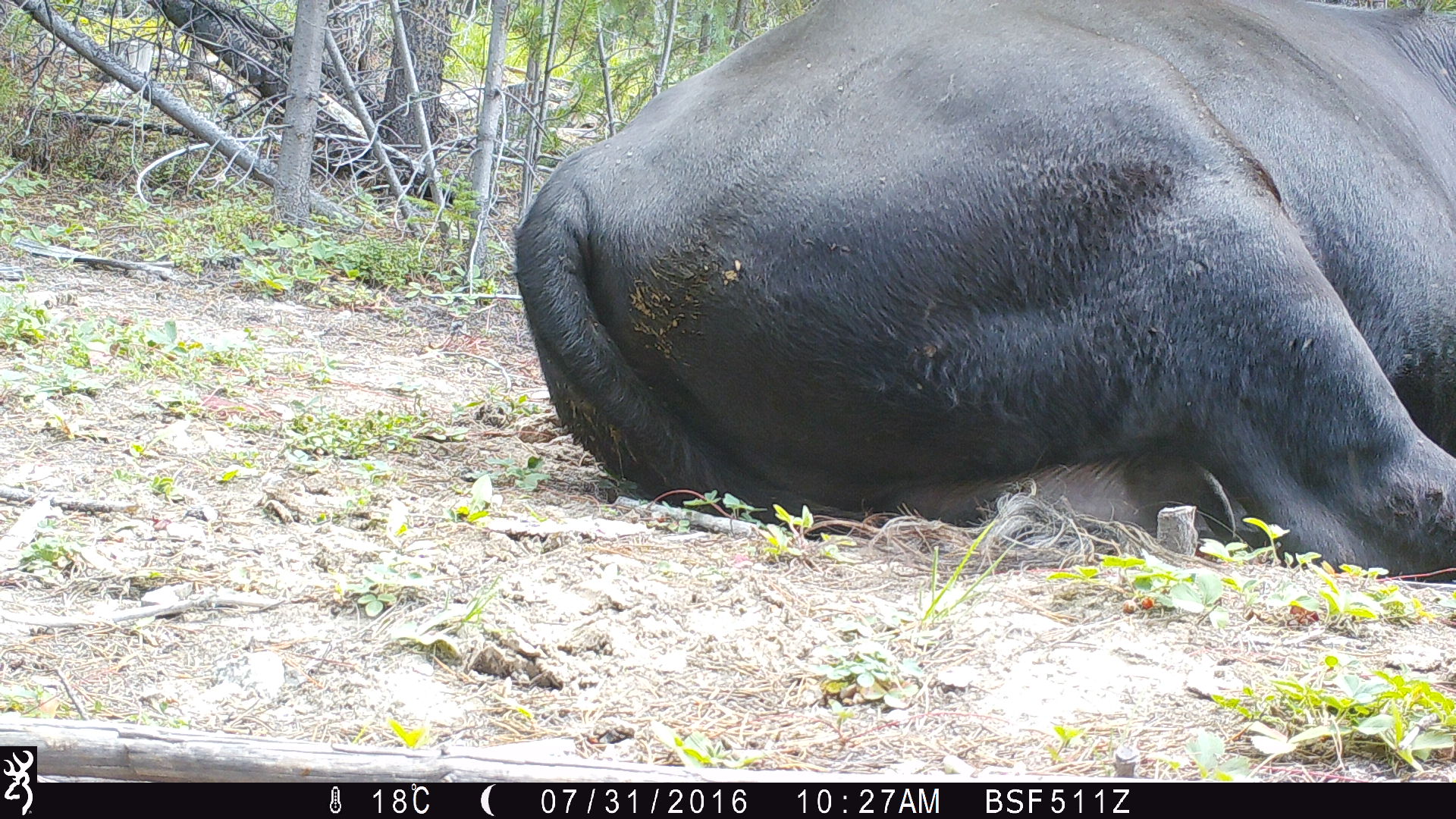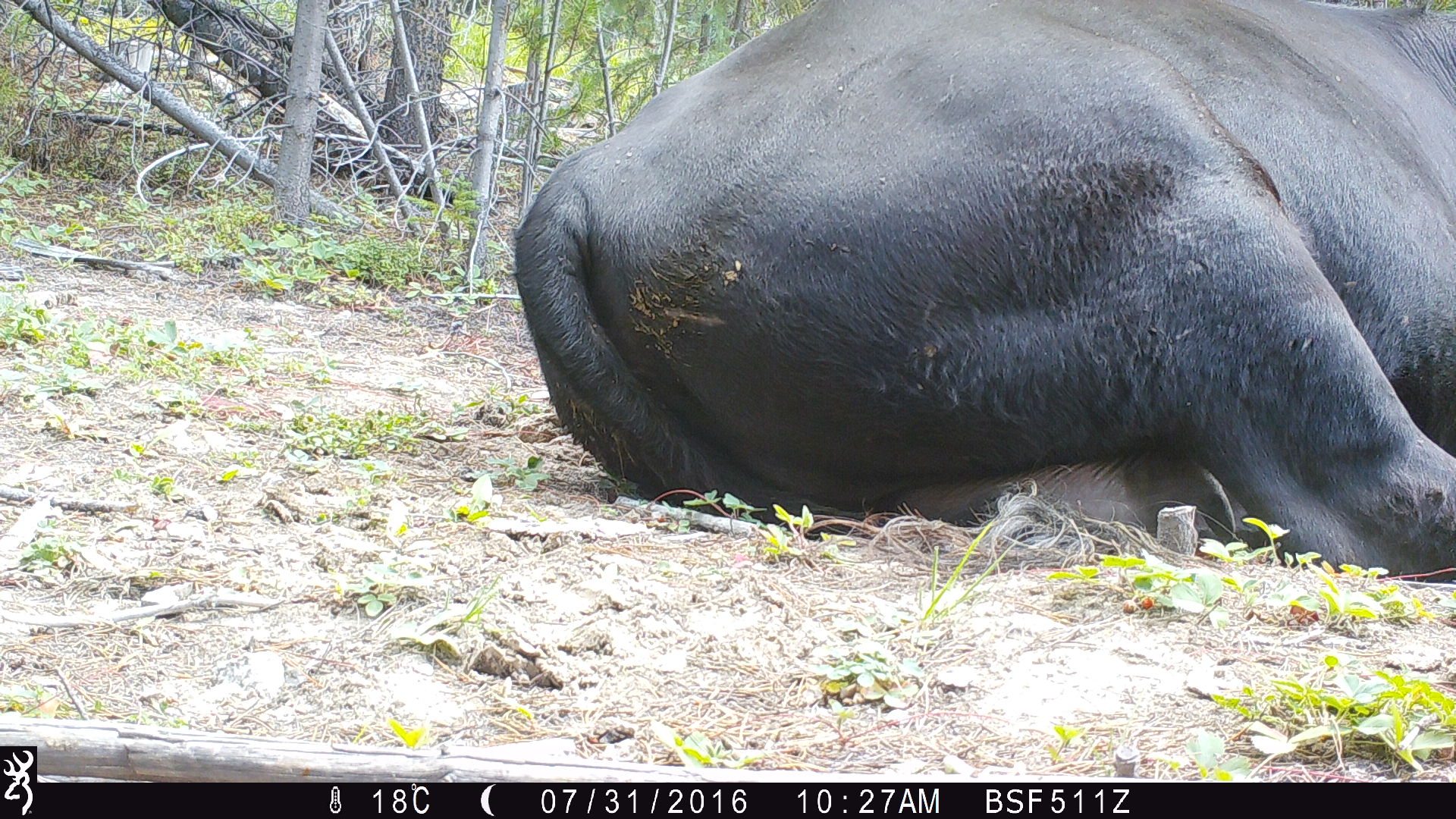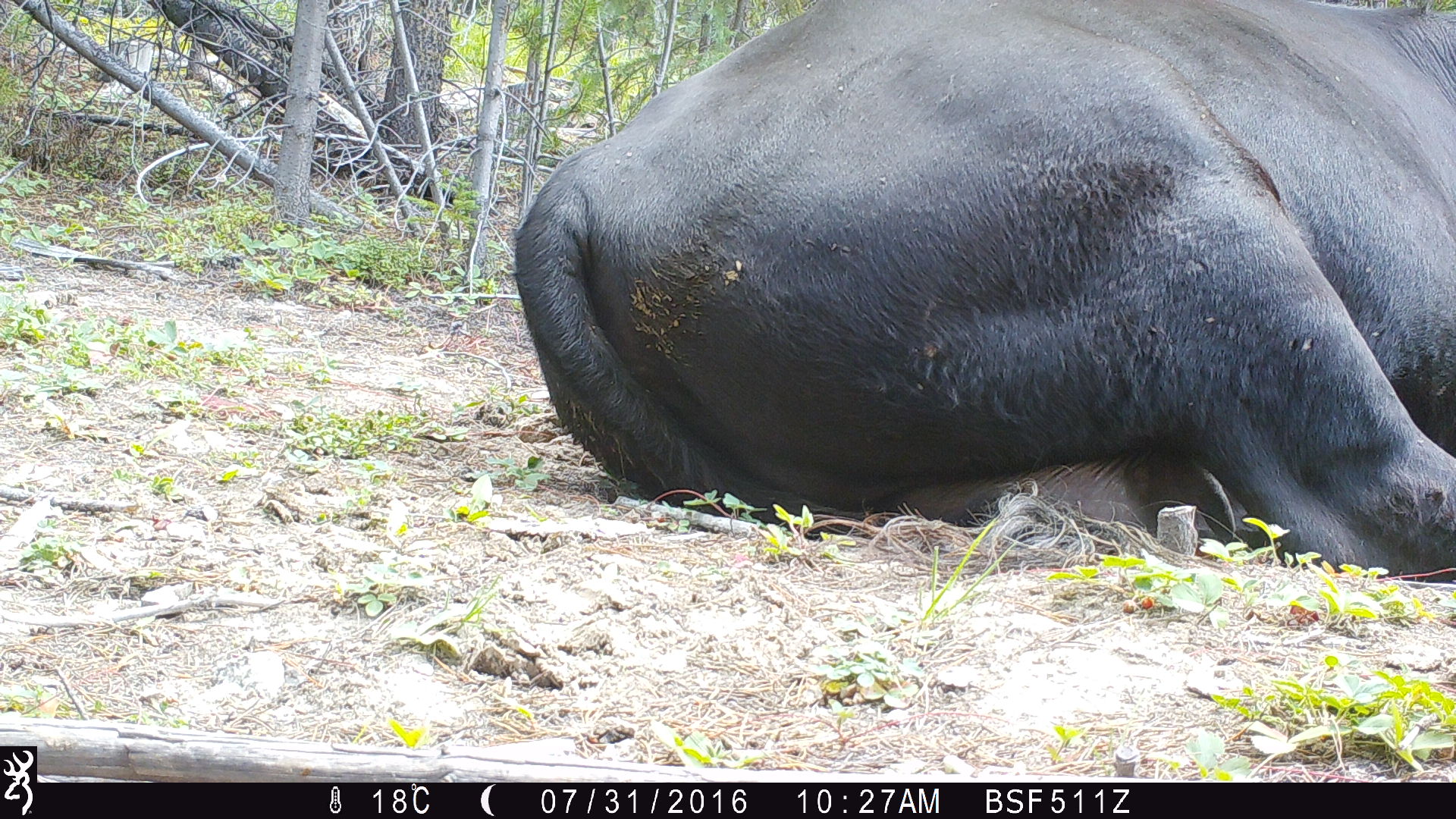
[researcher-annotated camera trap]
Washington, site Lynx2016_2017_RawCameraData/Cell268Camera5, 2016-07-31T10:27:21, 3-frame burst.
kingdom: Animalia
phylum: Chordata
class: Mammalia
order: Artiodactyla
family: Bovidae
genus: Bos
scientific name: Bos taurus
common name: domestic cattle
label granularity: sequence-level